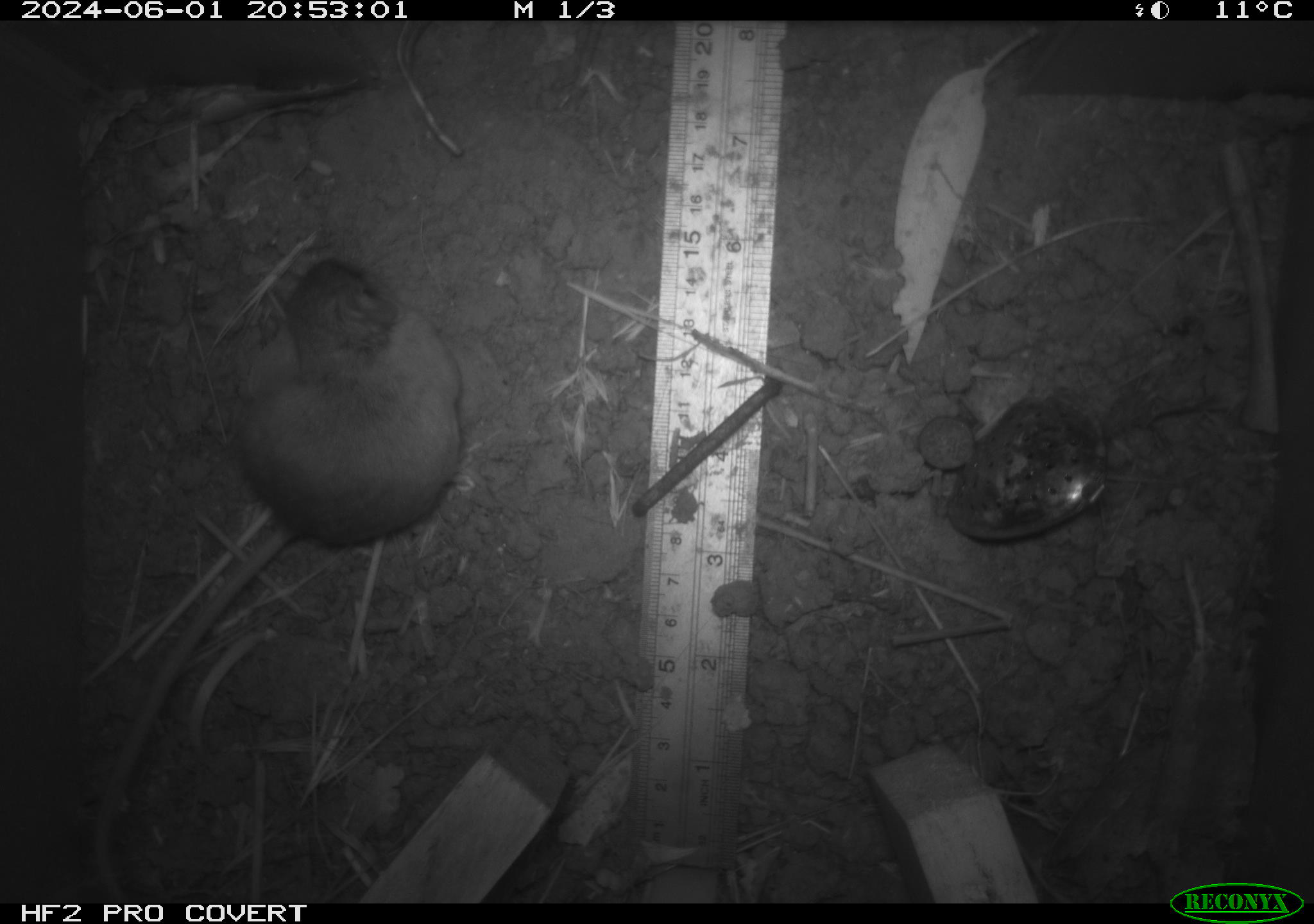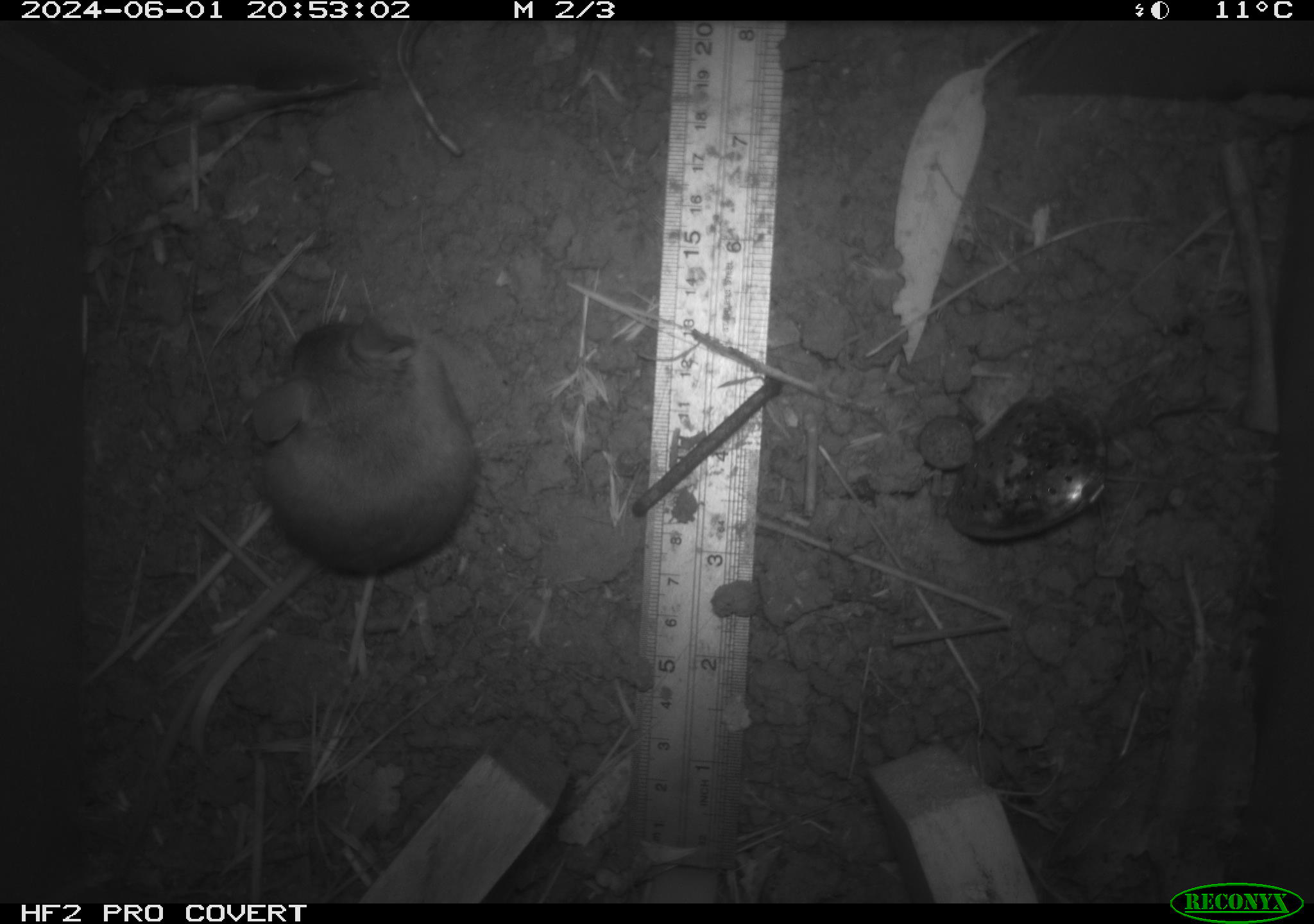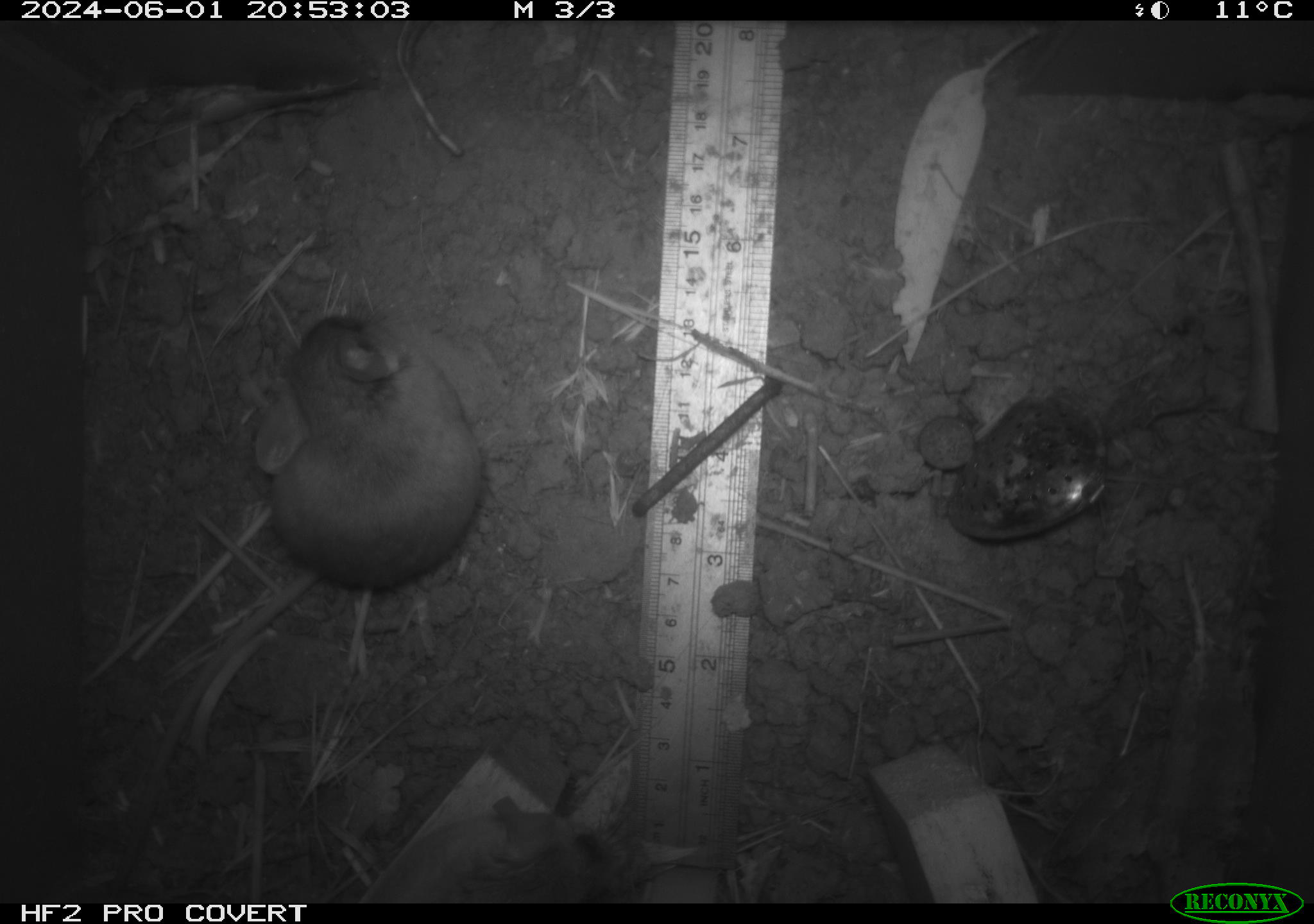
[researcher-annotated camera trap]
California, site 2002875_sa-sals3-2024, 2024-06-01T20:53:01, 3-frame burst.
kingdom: Animalia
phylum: Chordata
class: Mammalia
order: Rodentia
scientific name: Rodentia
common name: mouse species